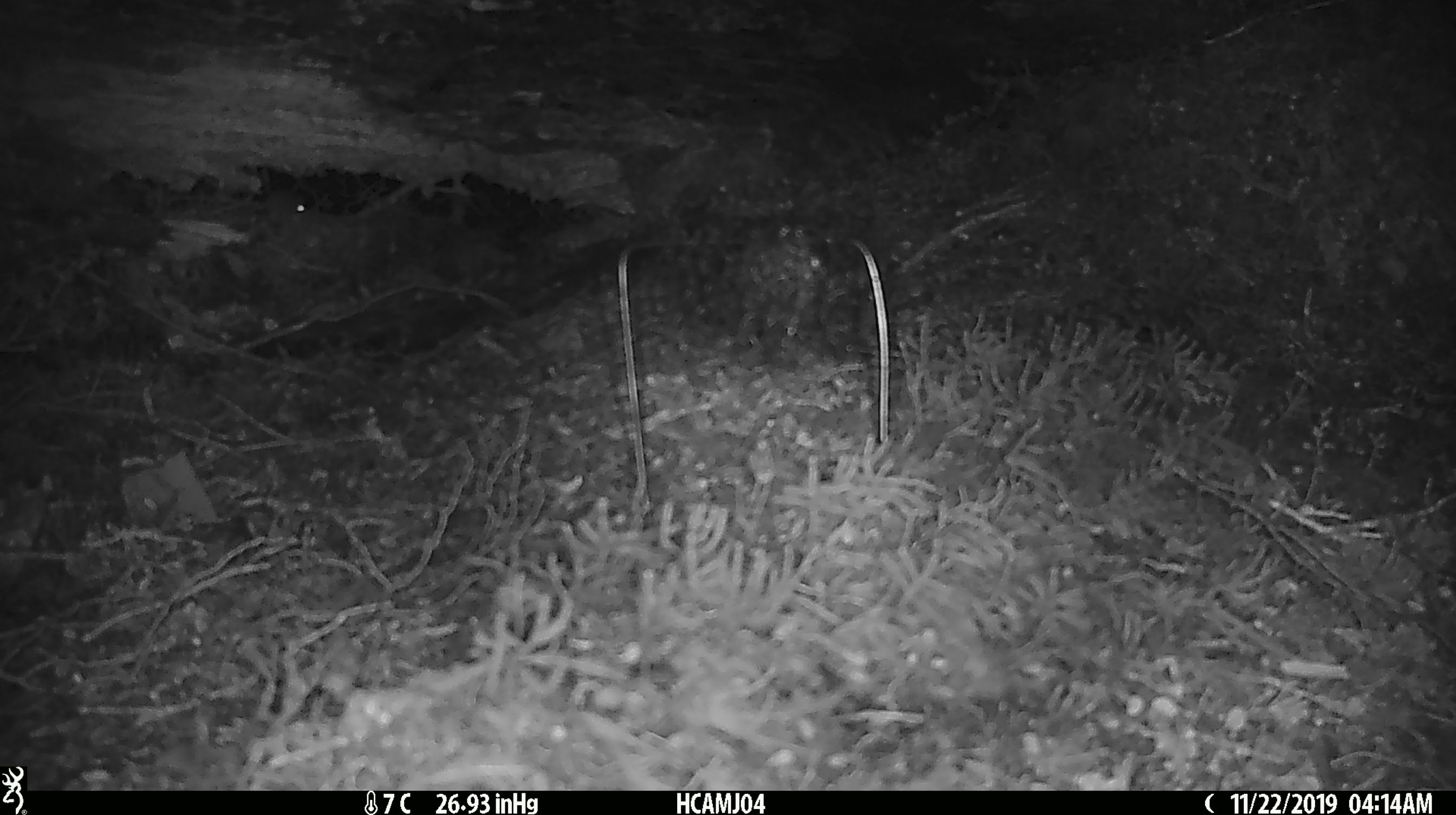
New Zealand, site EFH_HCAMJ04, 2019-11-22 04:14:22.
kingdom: Animalia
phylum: Chordata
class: Mammalia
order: Rodentia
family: Muridae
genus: Mus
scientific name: Mus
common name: mouse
Mouse (Mus).